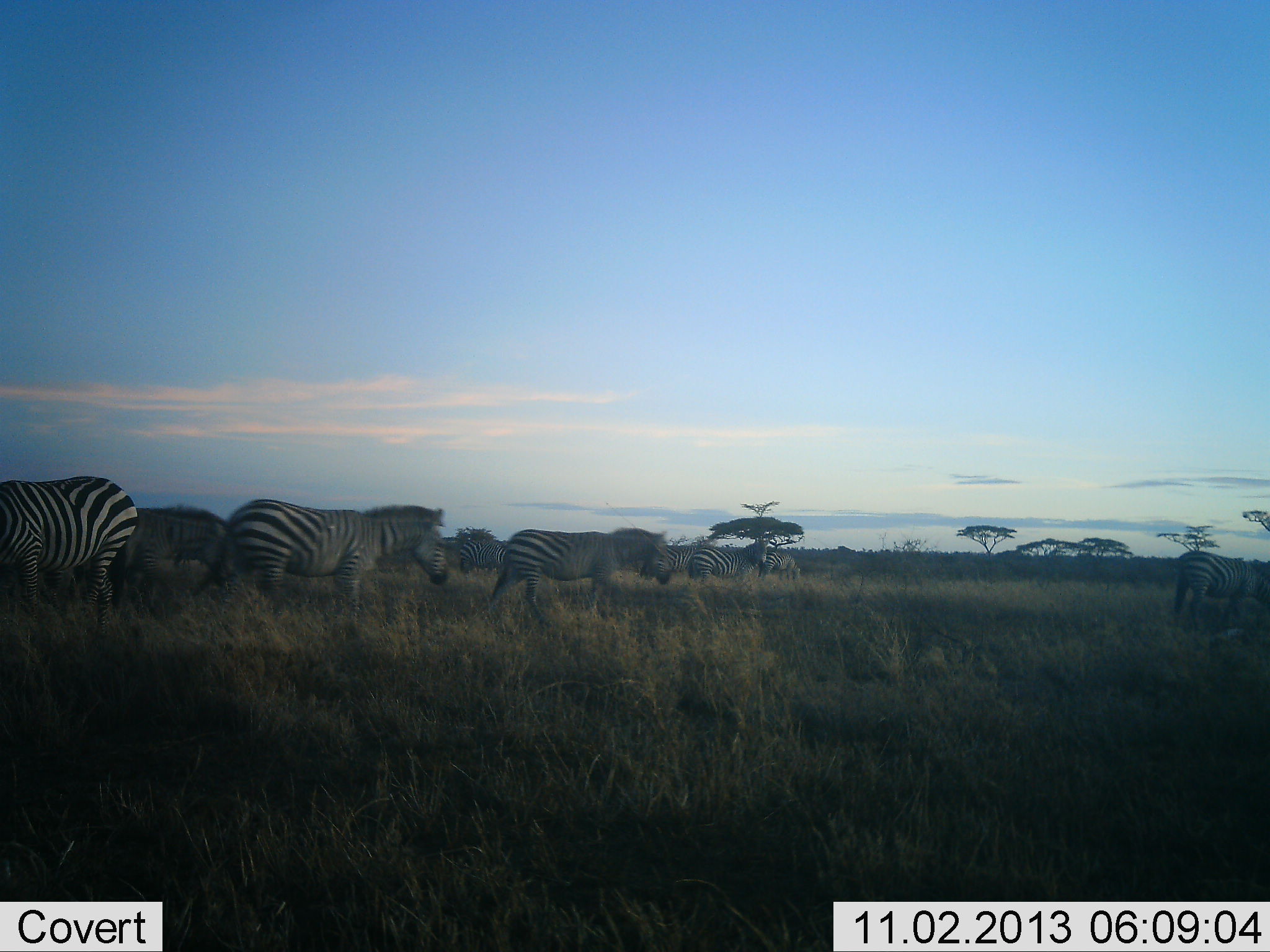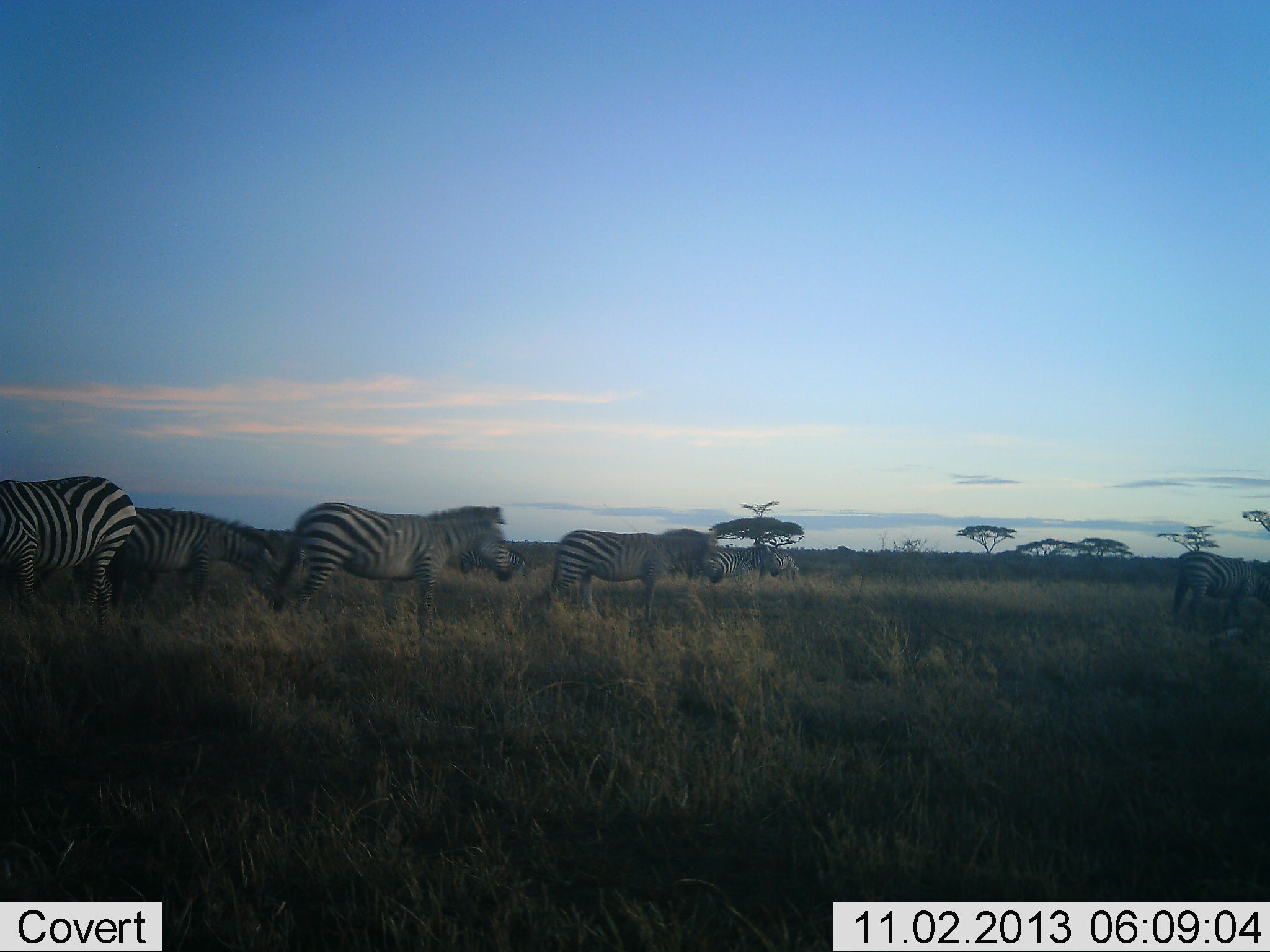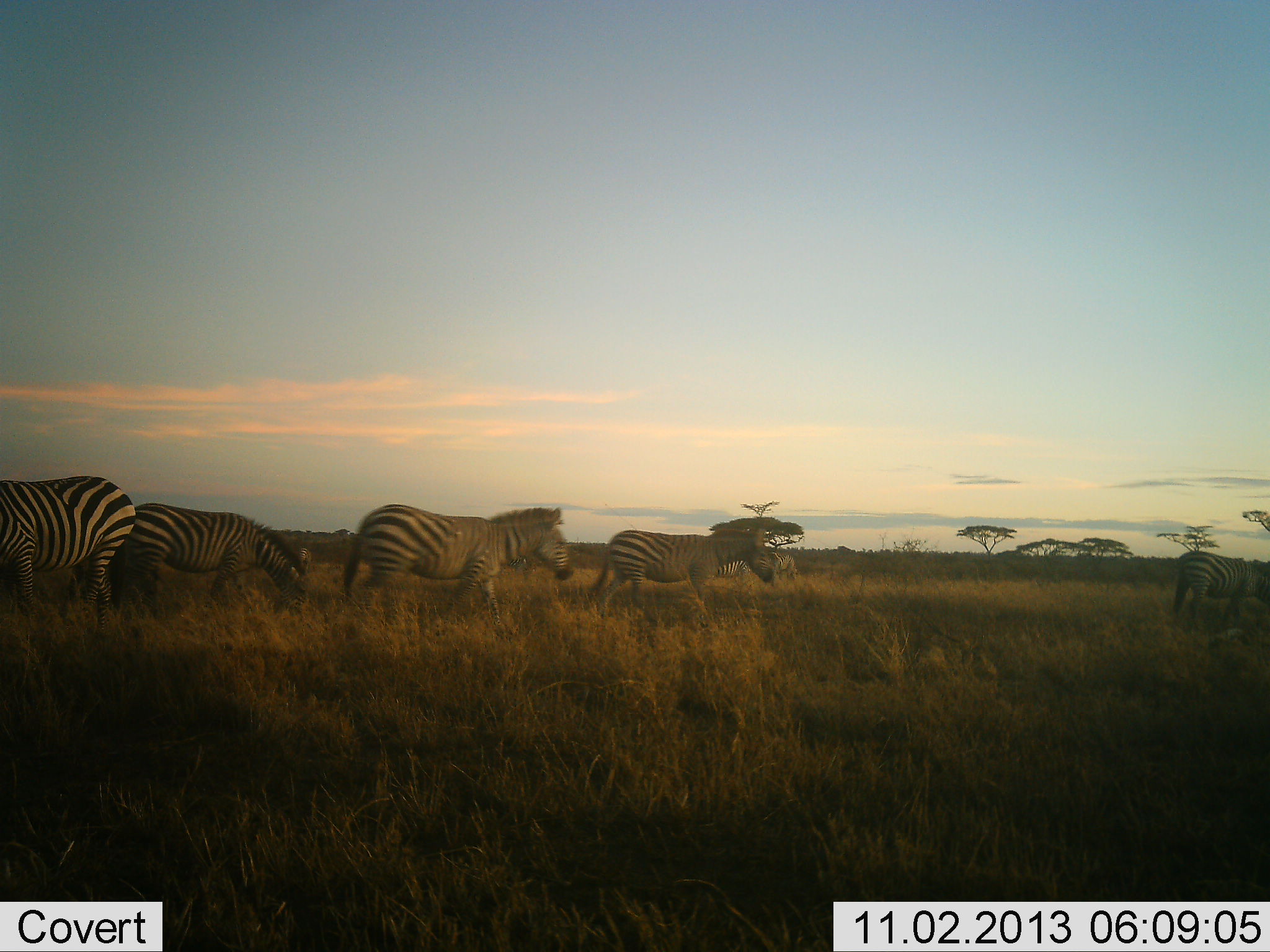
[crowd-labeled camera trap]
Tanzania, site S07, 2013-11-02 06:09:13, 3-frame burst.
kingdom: Animalia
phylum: Chordata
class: Mammalia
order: Perissodactyla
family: Equidae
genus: Equus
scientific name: Equus quagga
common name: plains zebra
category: zebra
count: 8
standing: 60%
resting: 0%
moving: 100%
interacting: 0%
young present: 0%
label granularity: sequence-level